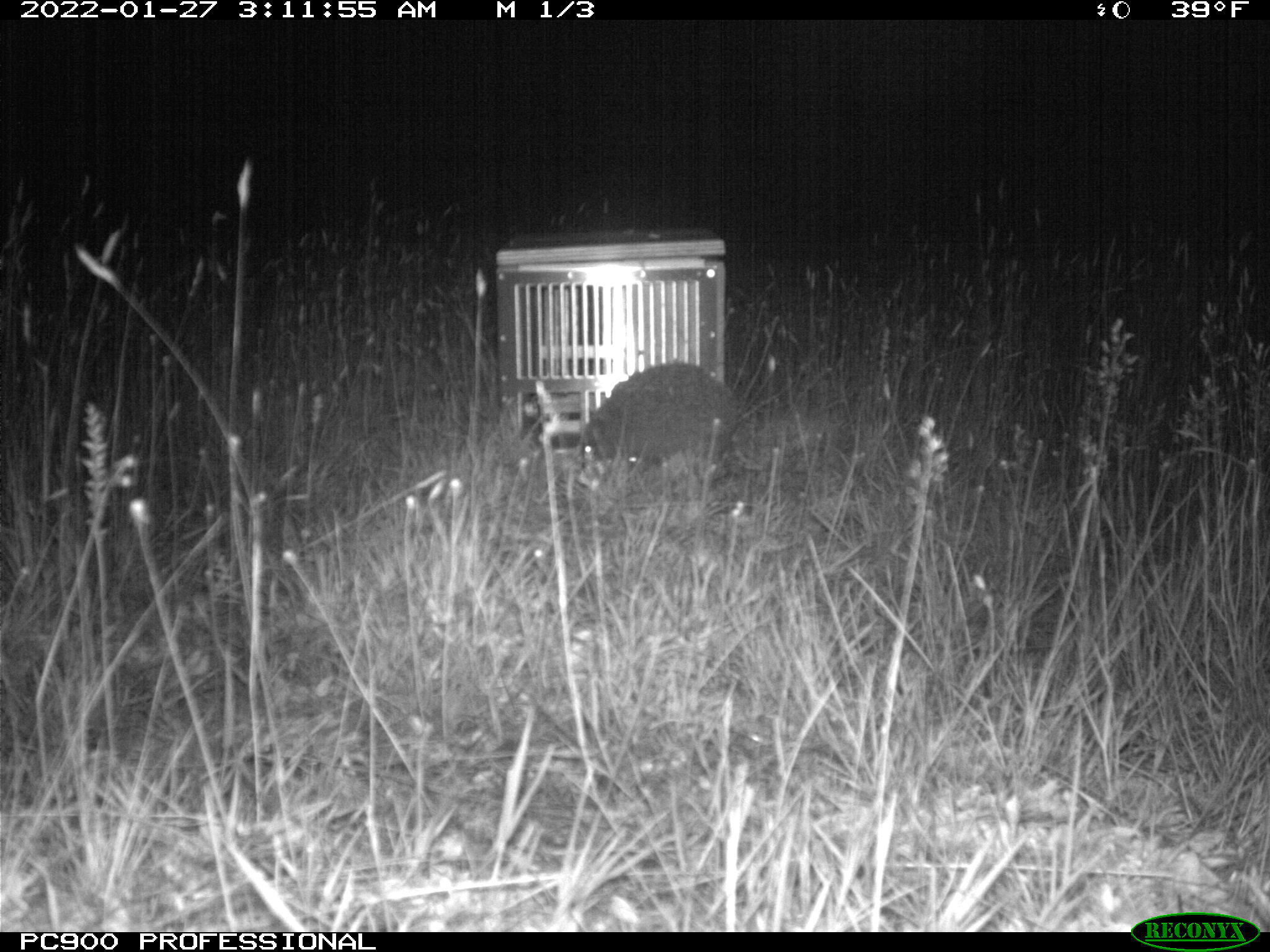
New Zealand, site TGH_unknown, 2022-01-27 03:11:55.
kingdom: Animalia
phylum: Chordata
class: Mammalia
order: Eulipotyphla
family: Erinaceidae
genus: Erinaceus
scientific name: Erinaceus europaeus europaeus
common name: european hedgehog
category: hedgehog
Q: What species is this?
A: Hedgehog (european hedgehog) (Erinaceus europaeus europaeus).